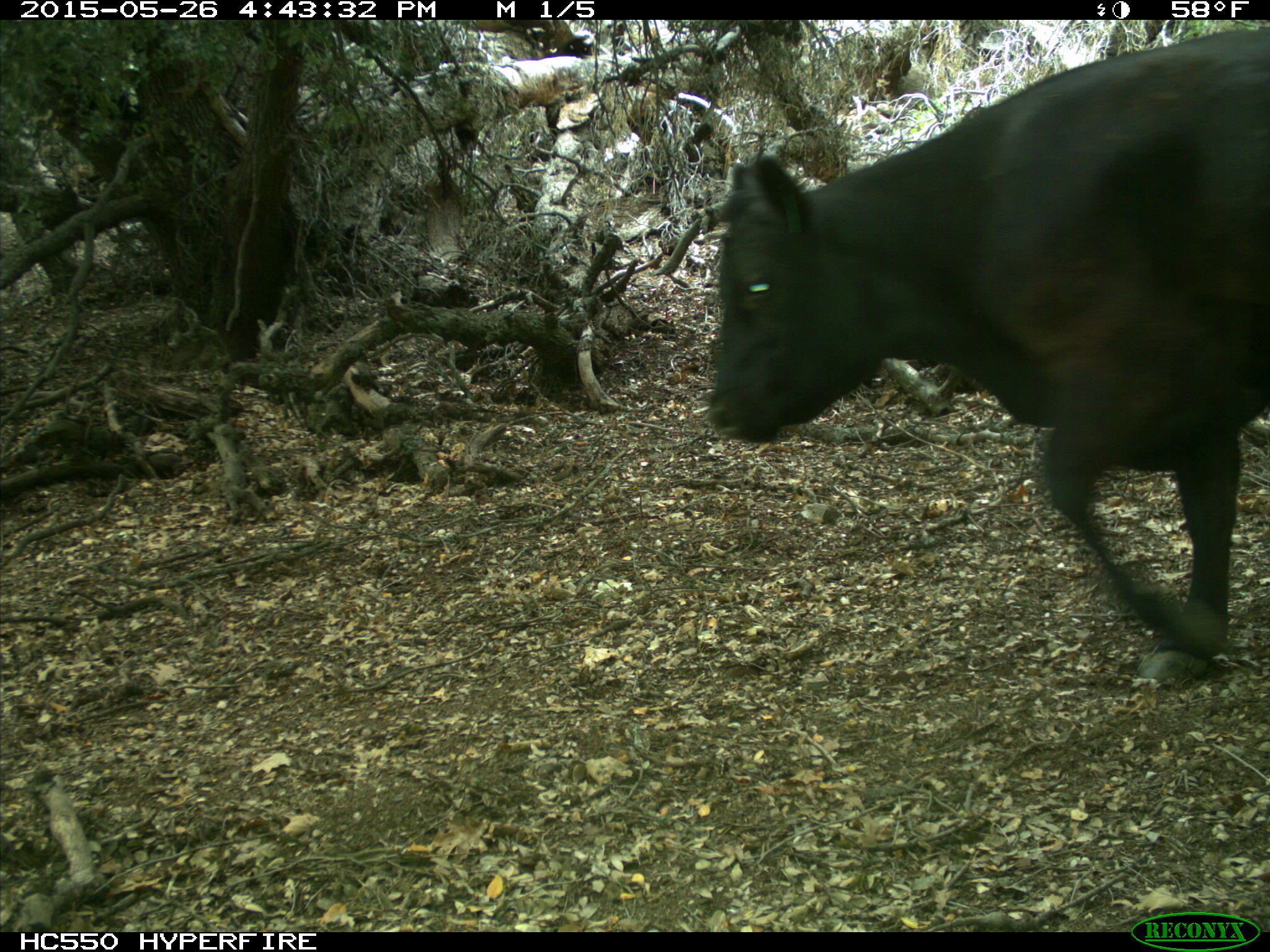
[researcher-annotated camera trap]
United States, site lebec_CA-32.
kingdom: Animalia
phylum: Chordata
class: Mammalia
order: Artiodactyla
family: Bovidae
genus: Bos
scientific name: Bos taurus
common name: domestic cow